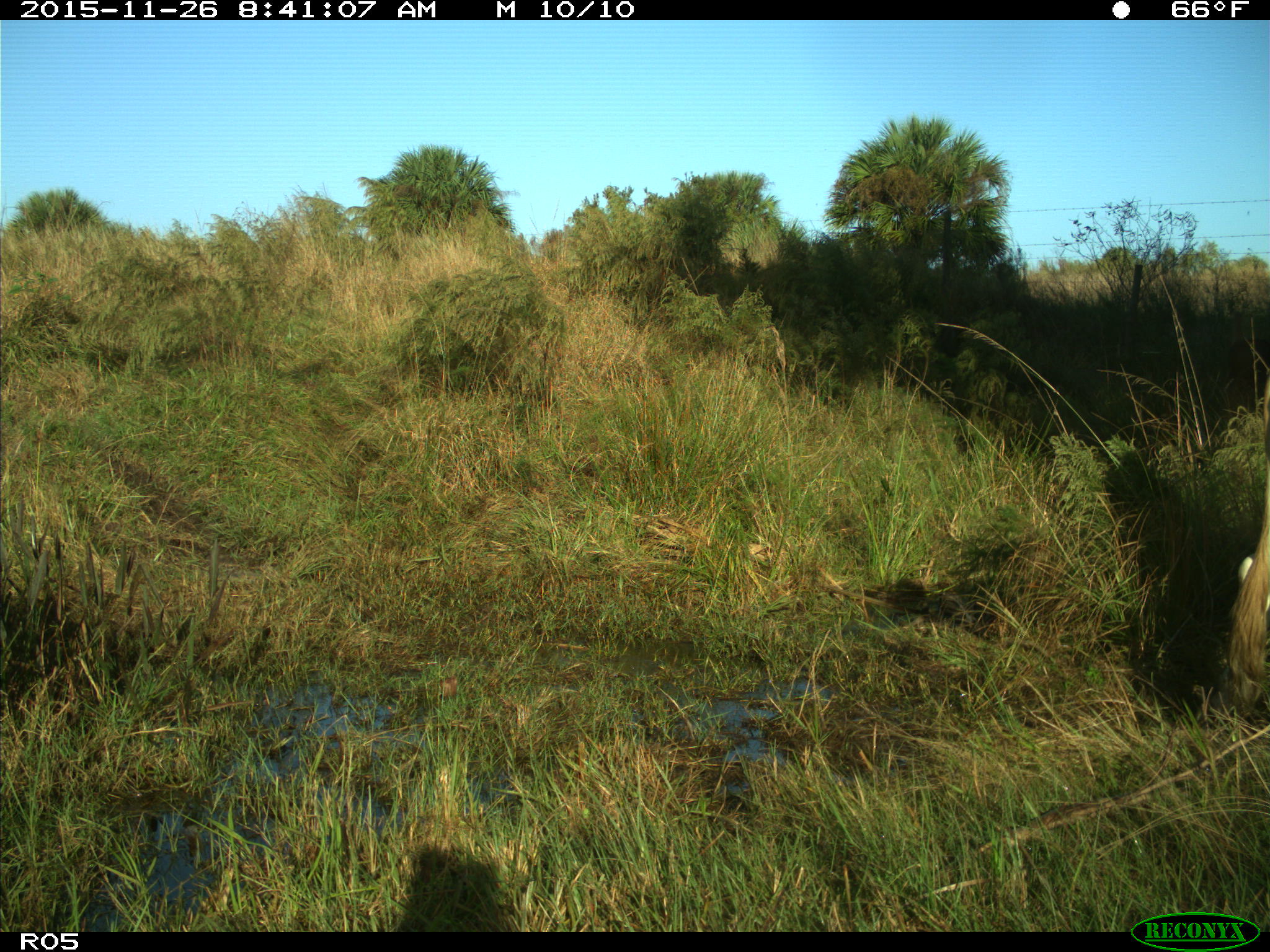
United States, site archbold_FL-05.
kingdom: Animalia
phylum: Chordata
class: Mammalia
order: Artiodactyla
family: Bovidae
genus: Bos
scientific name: Bos taurus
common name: domestic cow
Bos taurus (domestic cow).